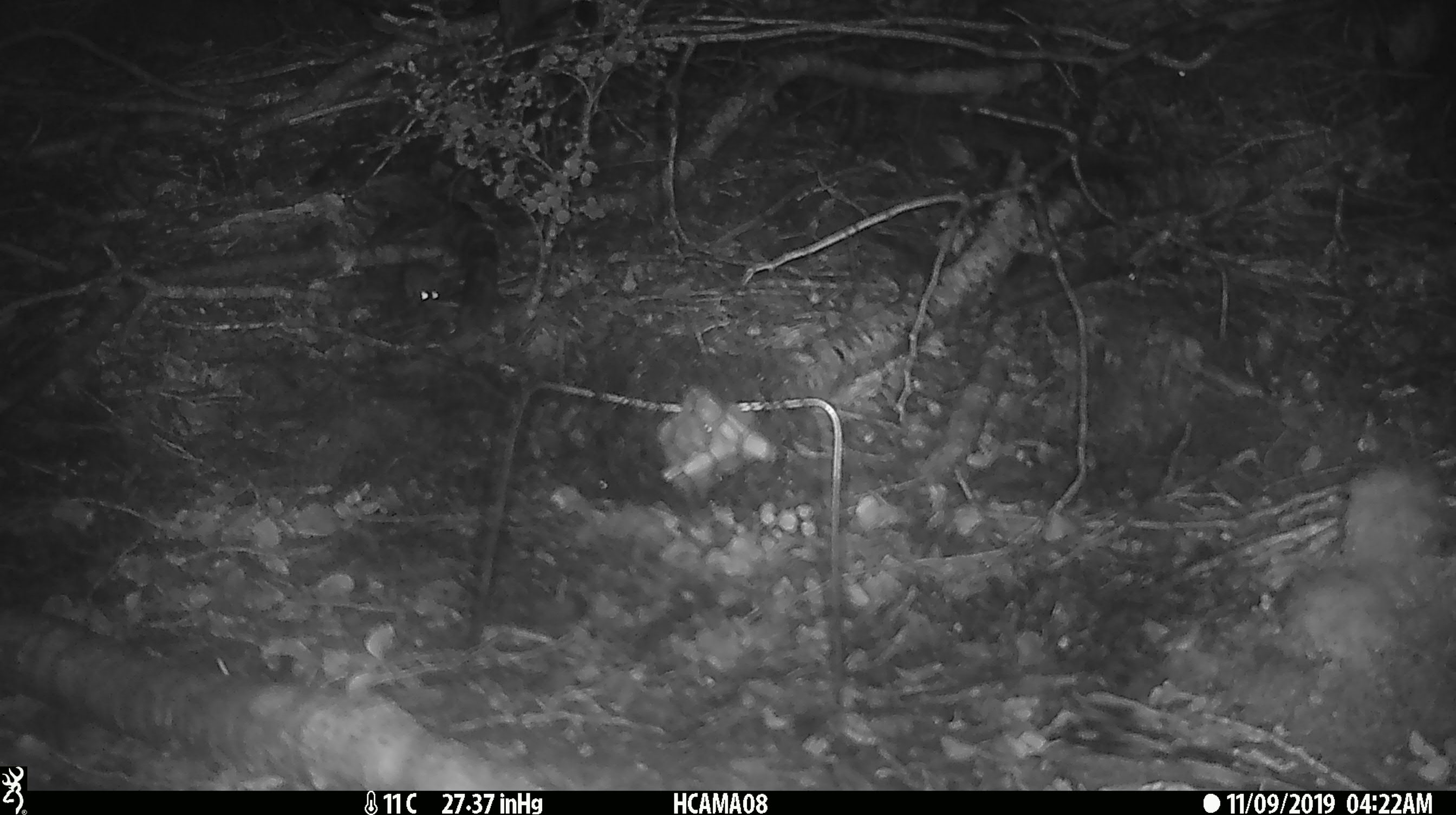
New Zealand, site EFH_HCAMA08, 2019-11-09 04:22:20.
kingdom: Animalia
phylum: Chordata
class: Mammalia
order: Rodentia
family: Muridae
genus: Mus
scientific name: Mus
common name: mouse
Mouse (Mus).